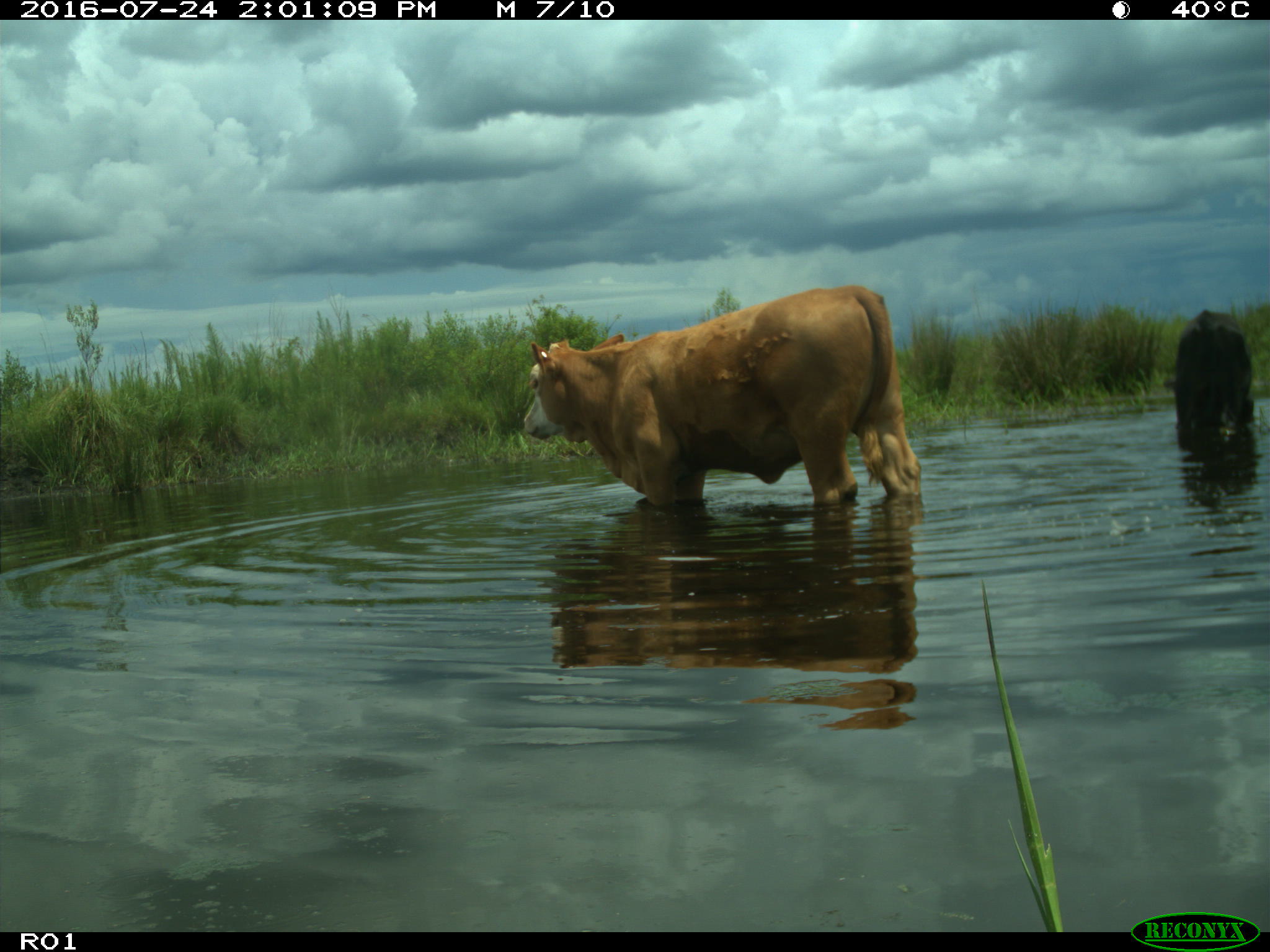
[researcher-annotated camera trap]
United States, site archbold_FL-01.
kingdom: Animalia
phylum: Chordata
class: Mammalia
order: Artiodactyla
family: Bovidae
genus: Bos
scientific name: Bos taurus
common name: domestic cow